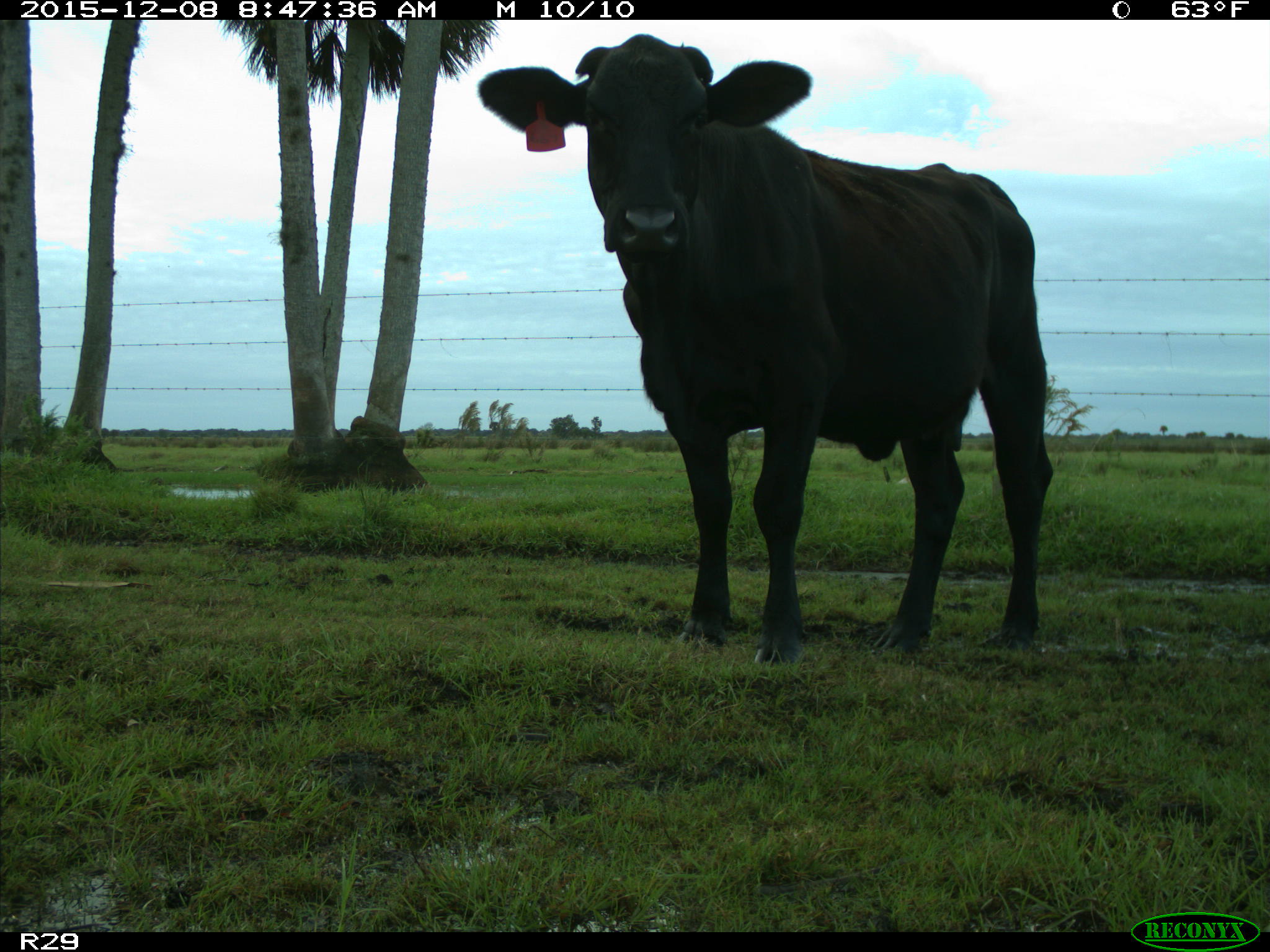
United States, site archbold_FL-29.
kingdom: Animalia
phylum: Chordata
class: Mammalia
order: Artiodactyla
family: Bovidae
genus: Bos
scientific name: Bos taurus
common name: domestic cow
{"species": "Bos taurus (domestic cow)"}